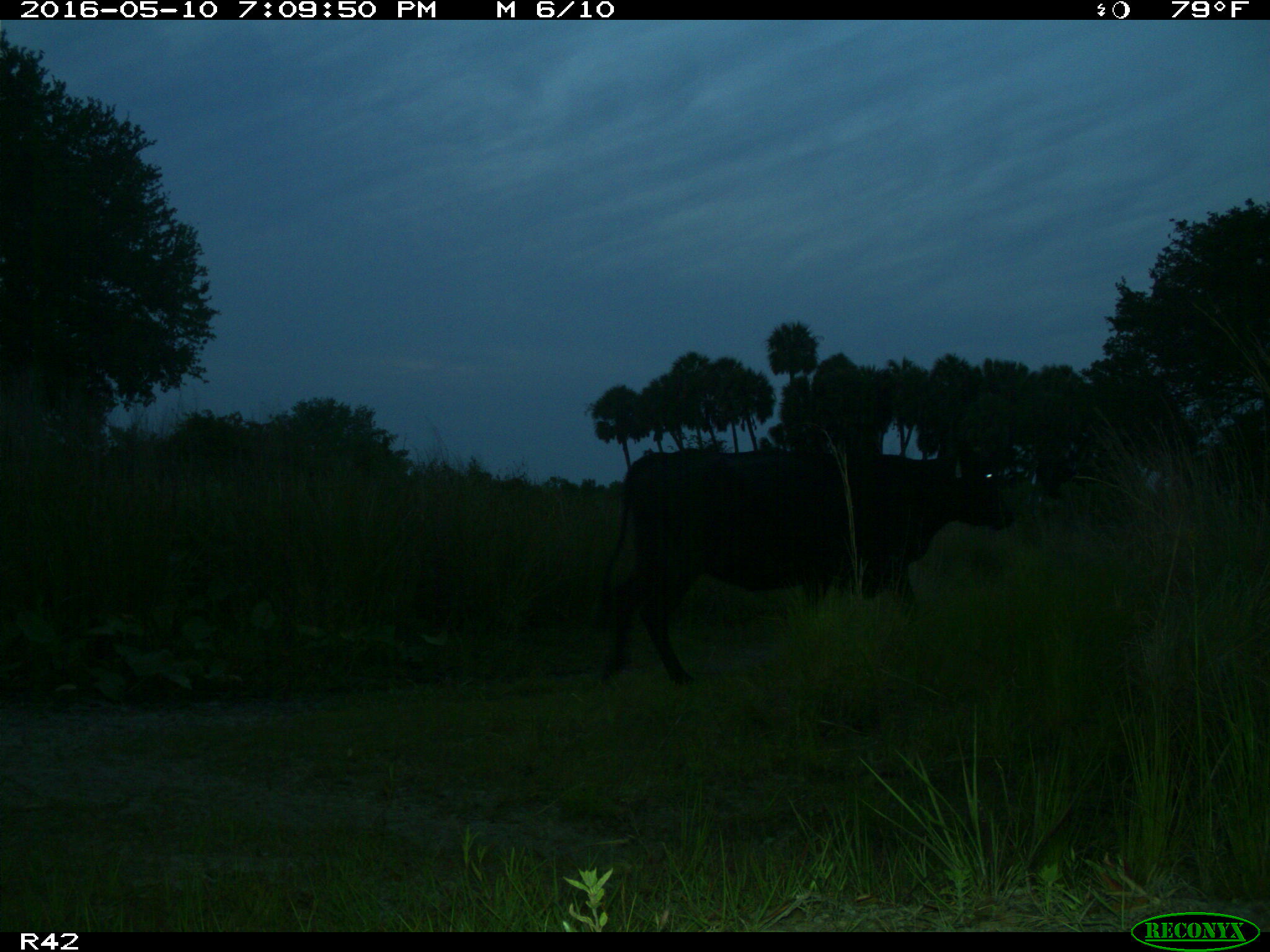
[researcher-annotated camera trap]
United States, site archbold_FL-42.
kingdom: Animalia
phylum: Chordata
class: Mammalia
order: Artiodactyla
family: Bovidae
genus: Bos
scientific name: Bos taurus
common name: domestic cow